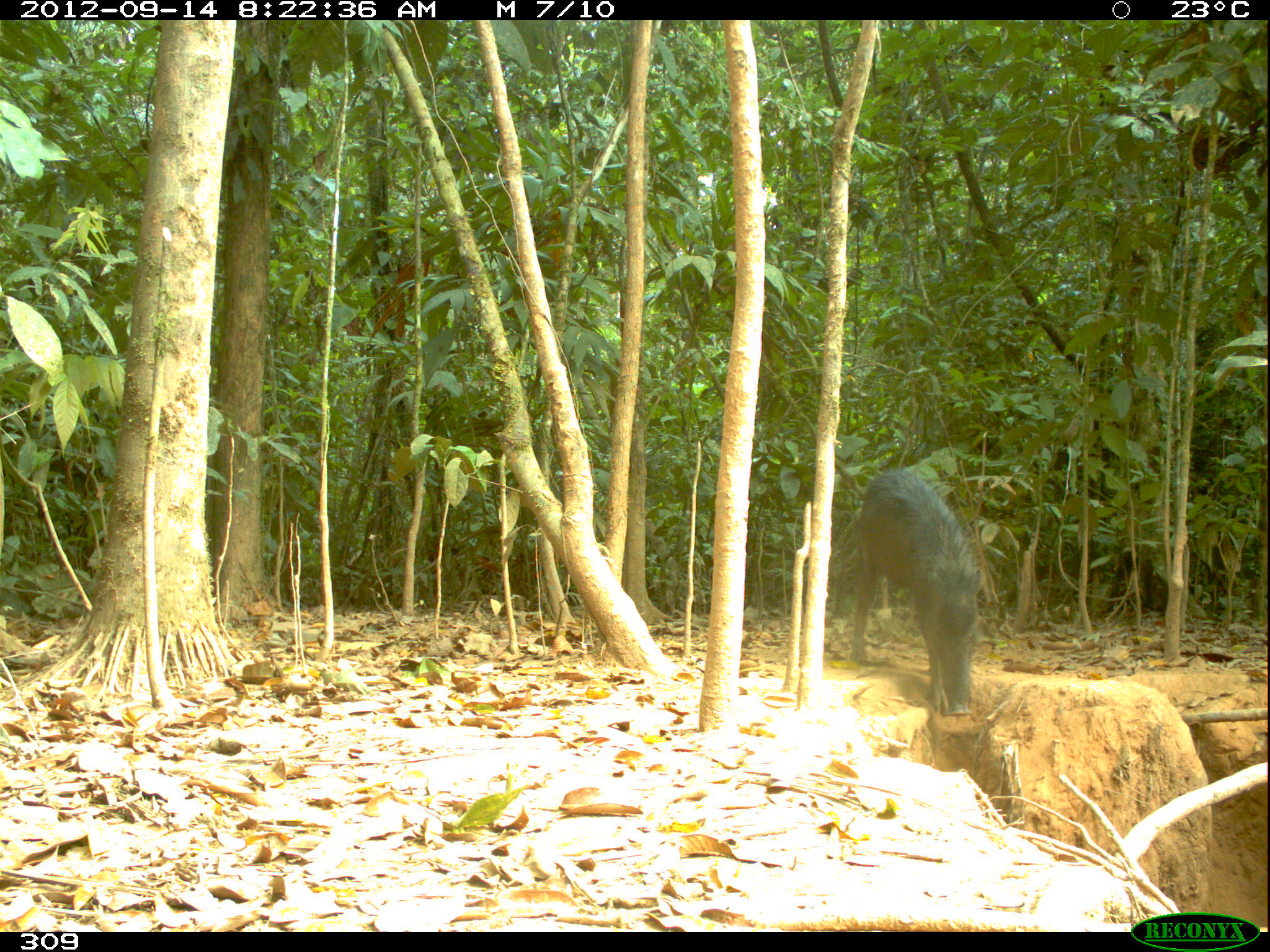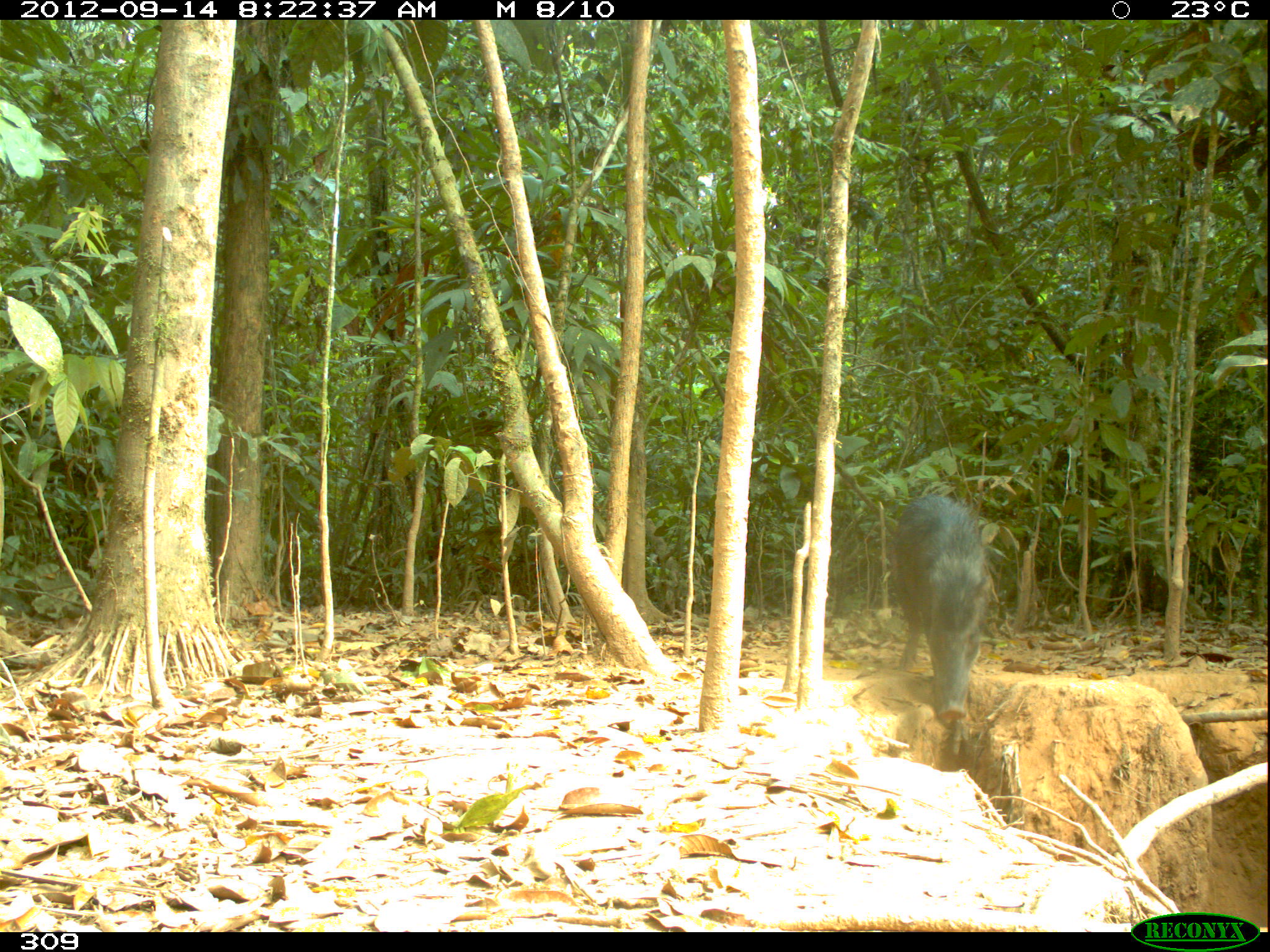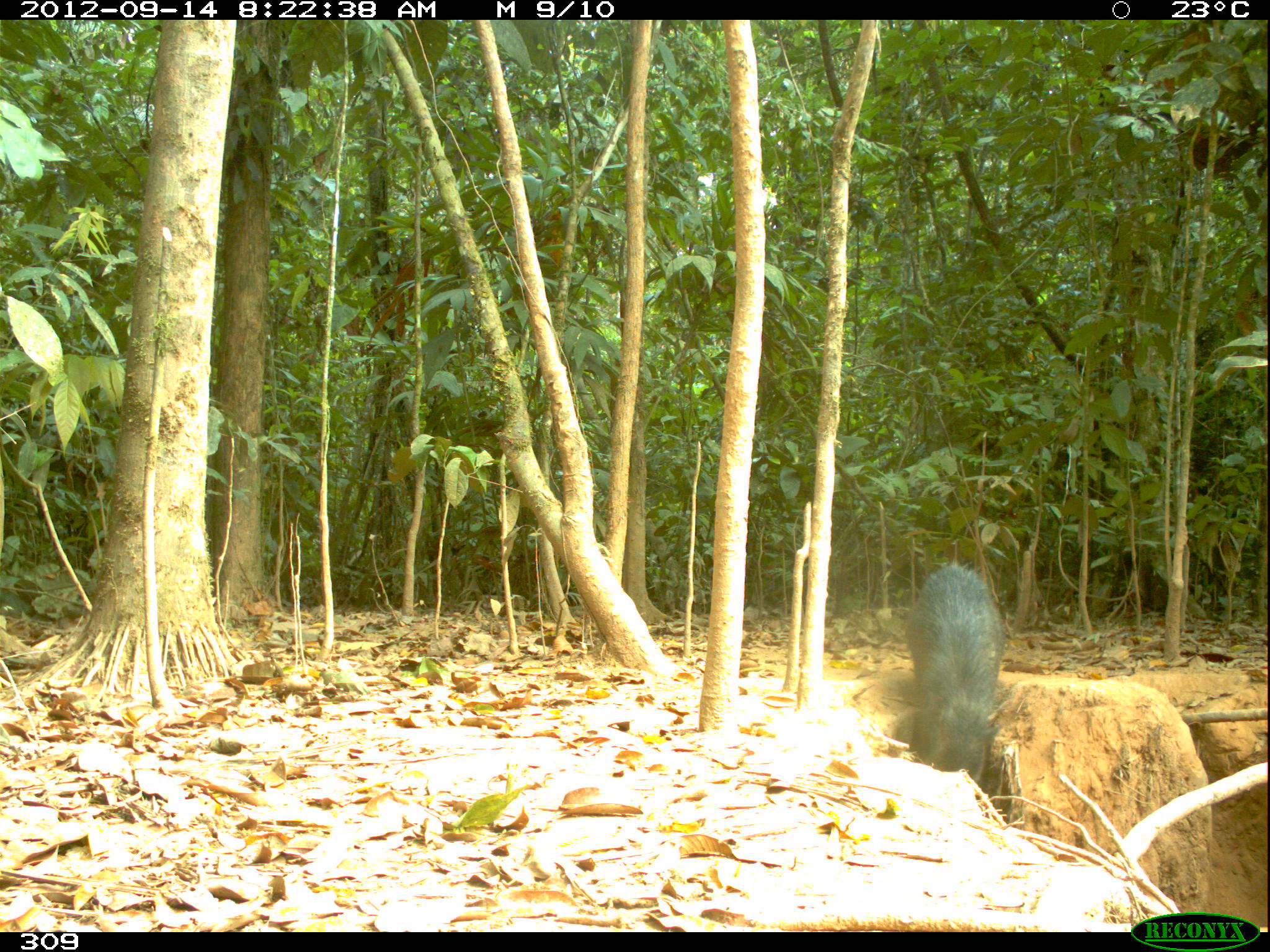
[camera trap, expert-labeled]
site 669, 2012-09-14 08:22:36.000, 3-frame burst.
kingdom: Animalia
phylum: Chordata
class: Mammalia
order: Artiodactyla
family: Tayassuidae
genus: Tayassu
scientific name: Tayassu pecari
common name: white-lipped peccary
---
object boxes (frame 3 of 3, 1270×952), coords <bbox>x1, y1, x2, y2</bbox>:
tayassu pecari: <bbox>900, 560, 1011, 781</bbox>